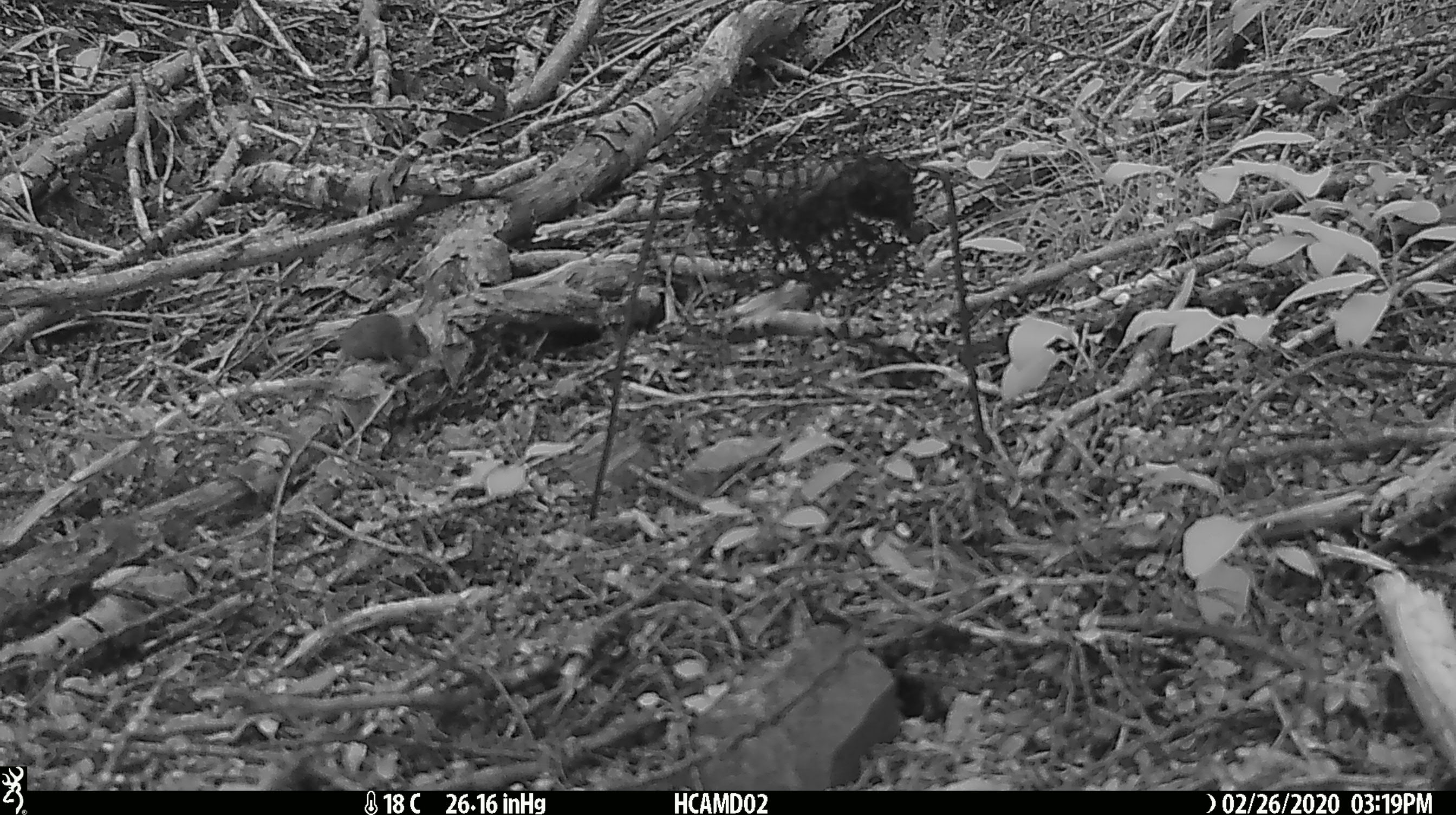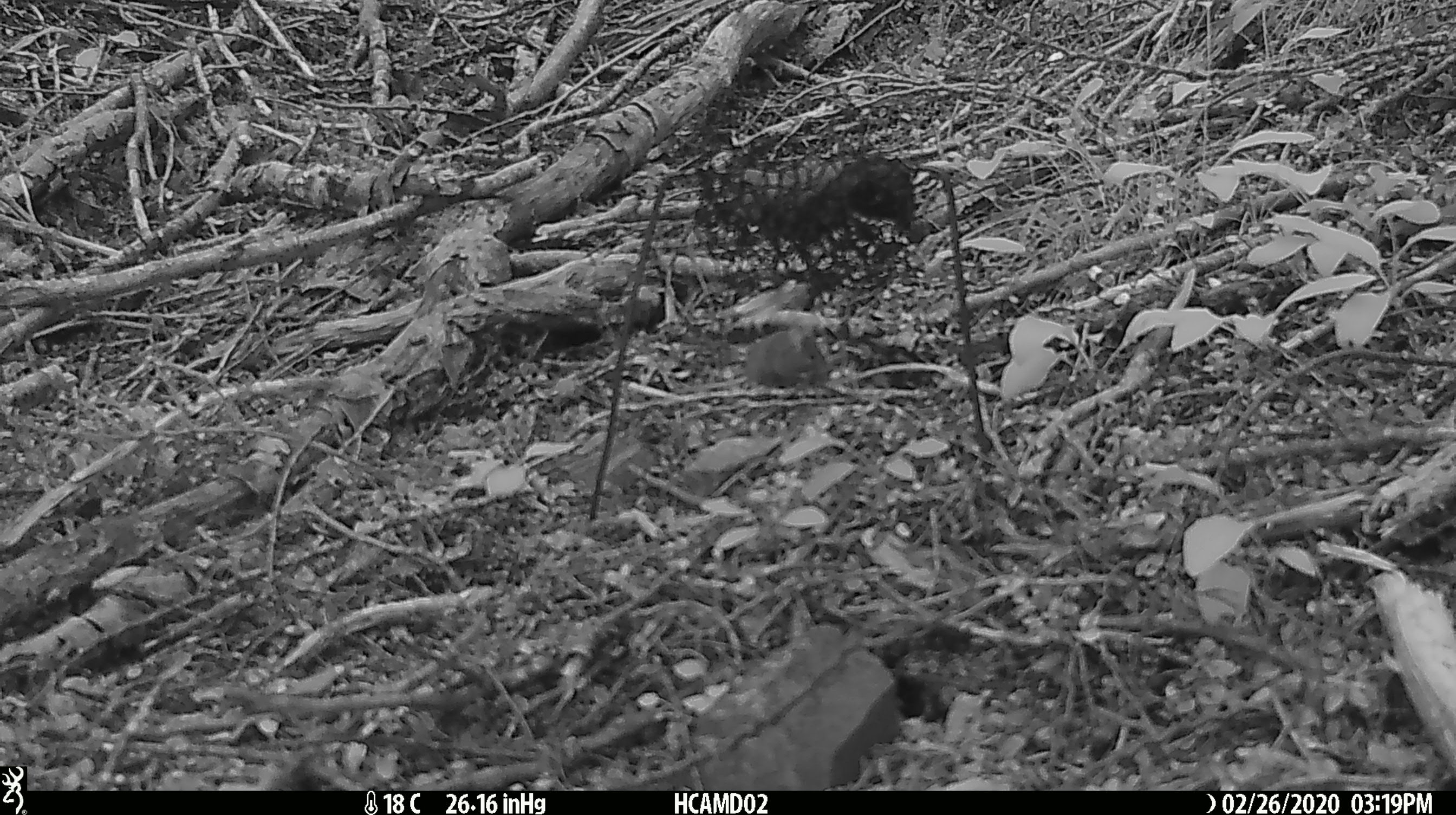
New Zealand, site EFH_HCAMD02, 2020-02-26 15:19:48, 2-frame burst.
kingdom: Animalia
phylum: Chordata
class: Mammalia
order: Rodentia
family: Muridae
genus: Mus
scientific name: Mus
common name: mouse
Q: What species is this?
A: Mouse (Mus).